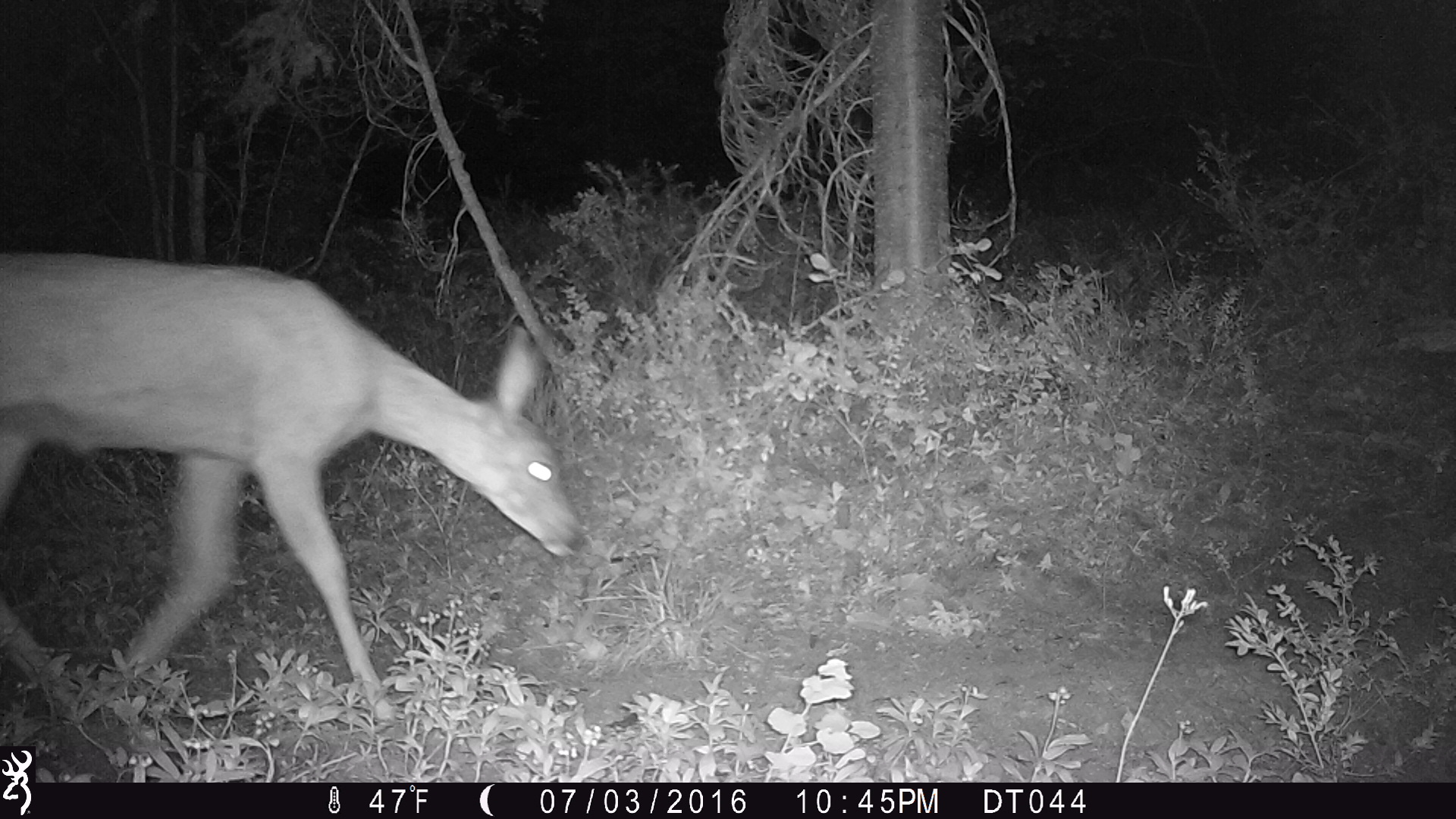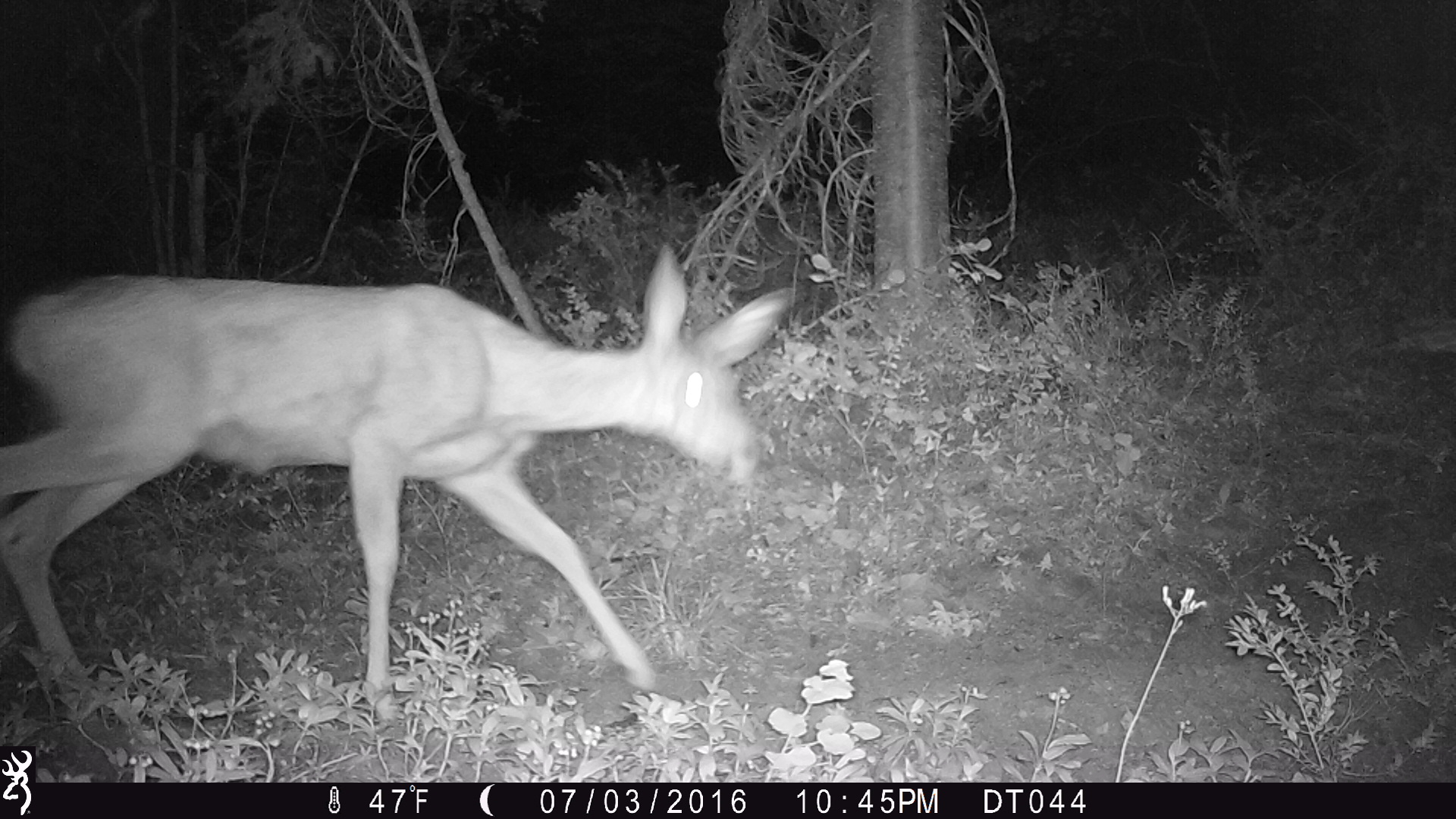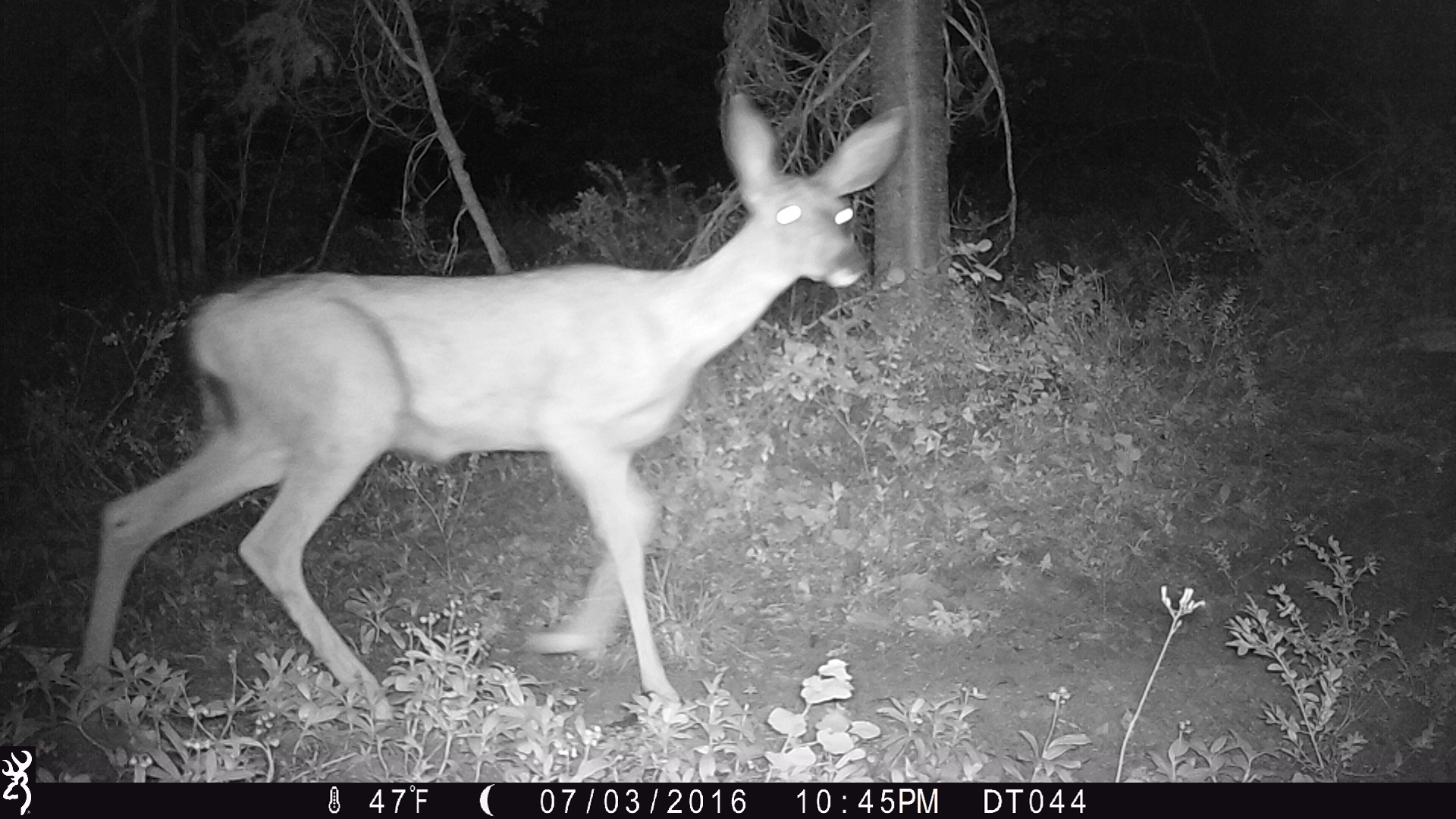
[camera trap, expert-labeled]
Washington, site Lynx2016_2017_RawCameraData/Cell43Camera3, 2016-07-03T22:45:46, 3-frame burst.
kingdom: Animalia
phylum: Chordata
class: Mammalia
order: Artiodactyla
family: Cervidae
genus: Odocoileus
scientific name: Odocoileus hemionus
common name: mule deer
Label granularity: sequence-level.